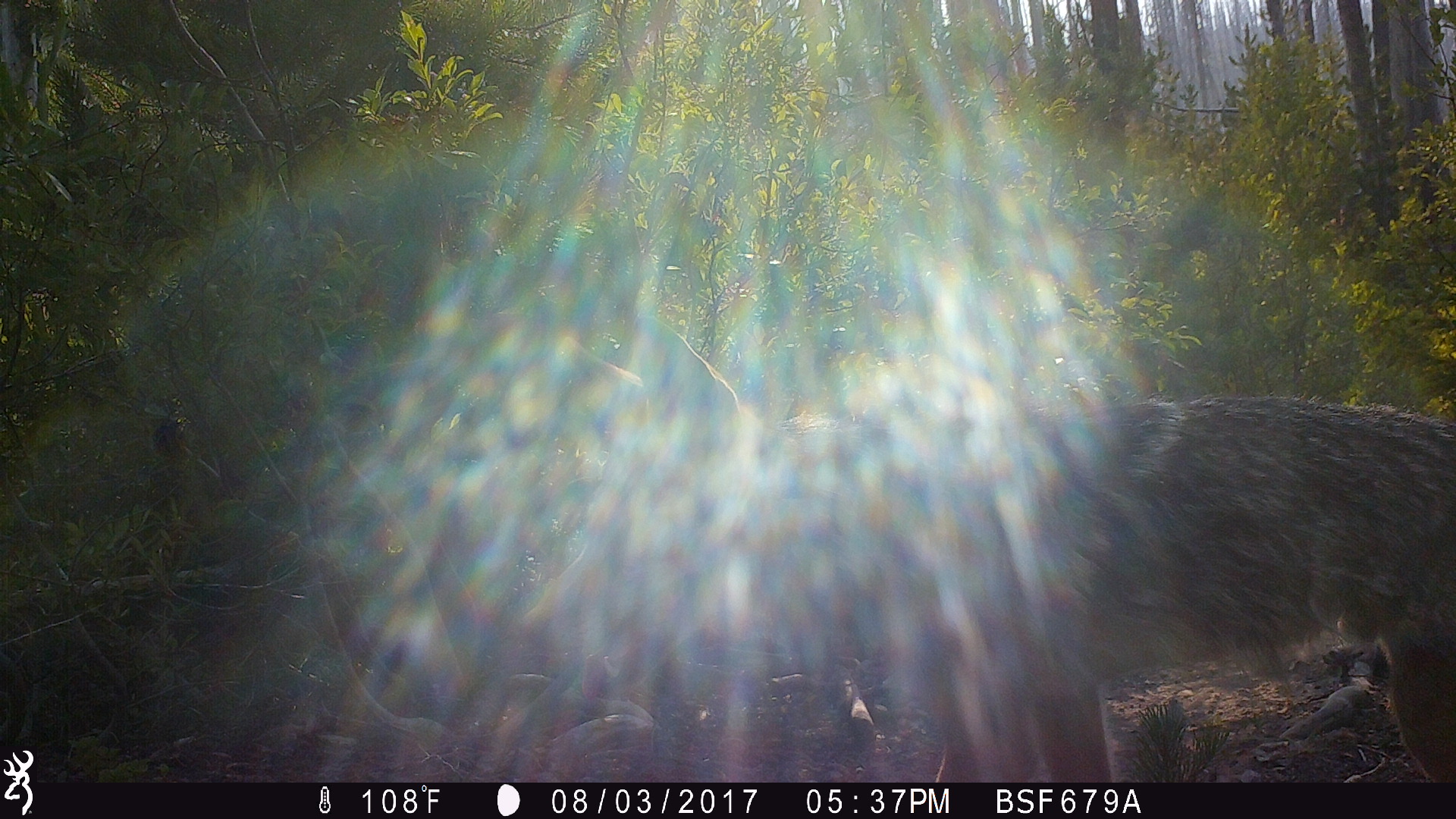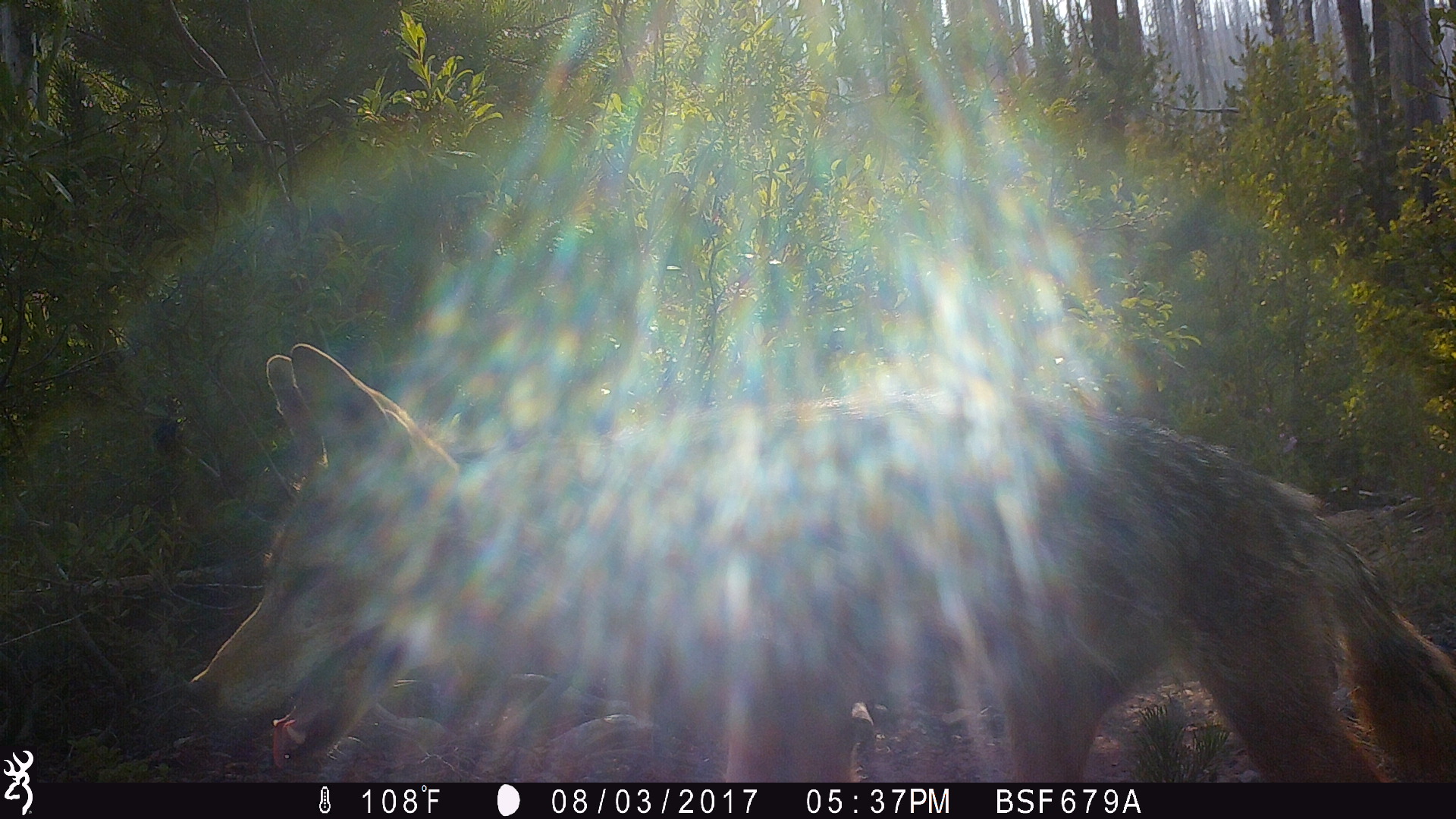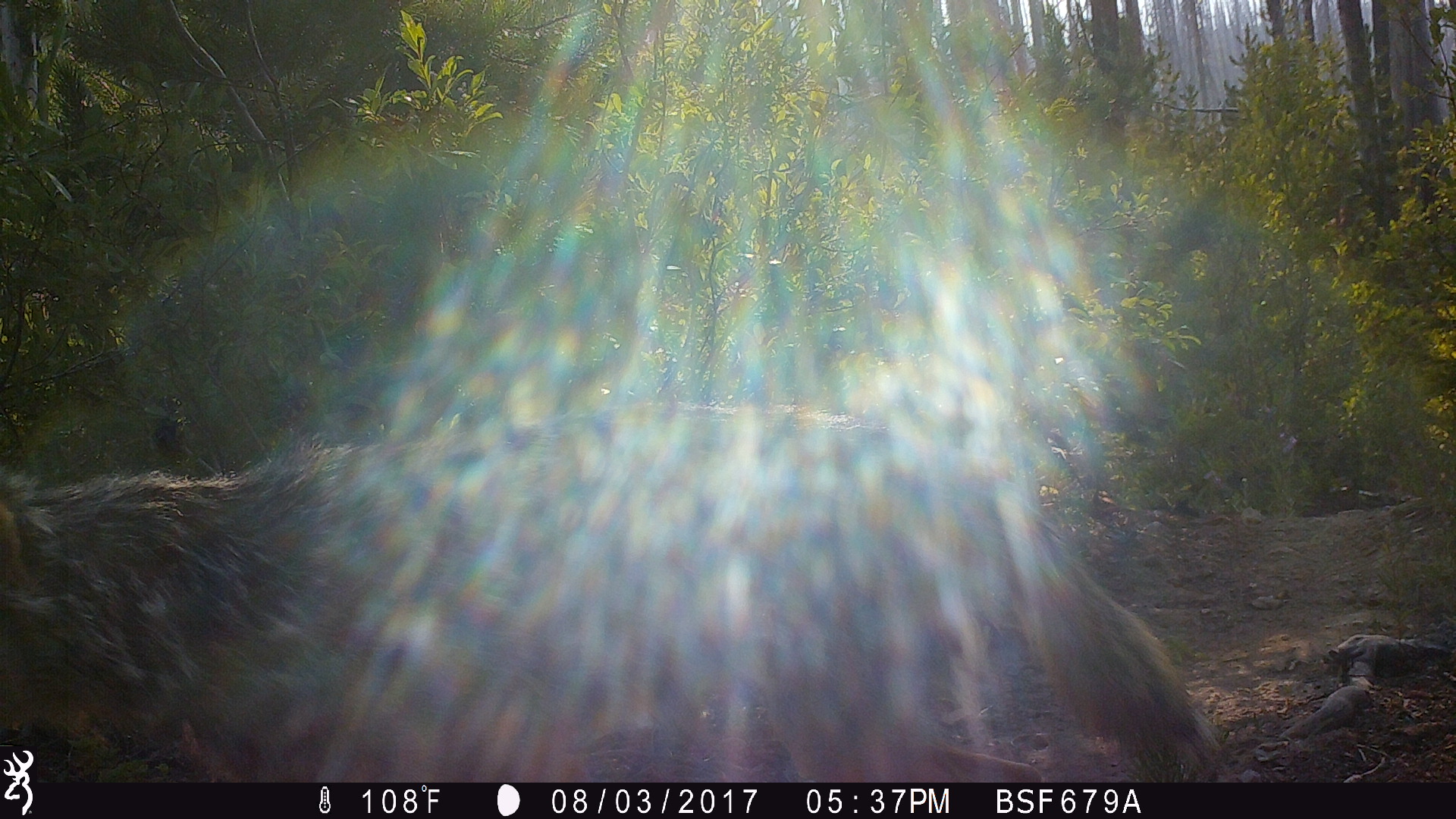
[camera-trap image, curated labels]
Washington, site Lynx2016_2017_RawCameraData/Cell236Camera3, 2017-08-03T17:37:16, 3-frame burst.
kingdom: Animalia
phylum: Chordata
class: Mammalia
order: Carnivora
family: Canidae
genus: Canis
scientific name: Canis latrans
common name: coyote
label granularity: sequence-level